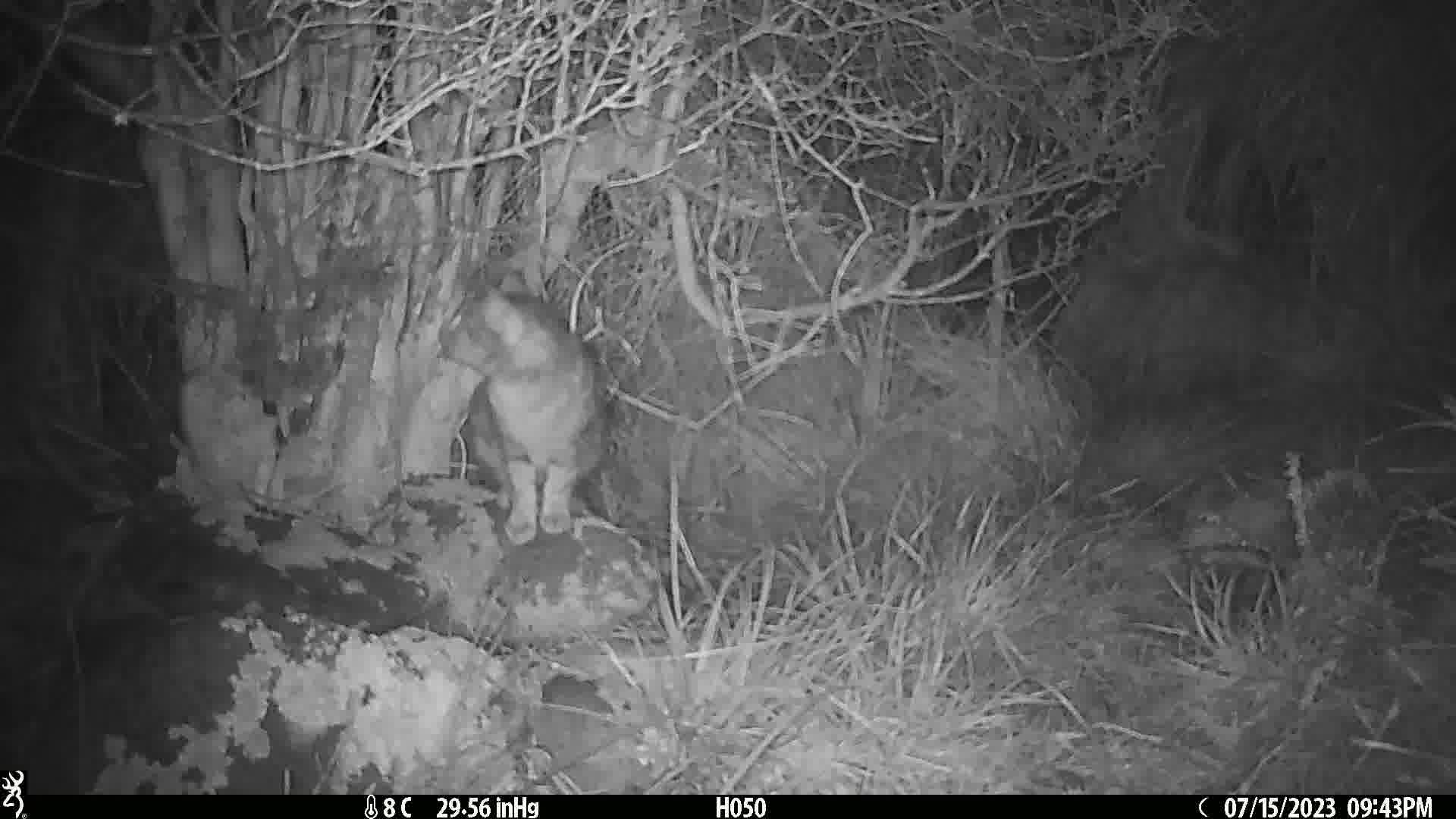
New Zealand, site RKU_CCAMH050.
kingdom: Animalia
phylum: Chordata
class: Mammalia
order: Carnivora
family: Felidae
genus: Felis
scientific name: Felis catus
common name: domestic cat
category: cat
Cat (domestic cat) (Felis catus).